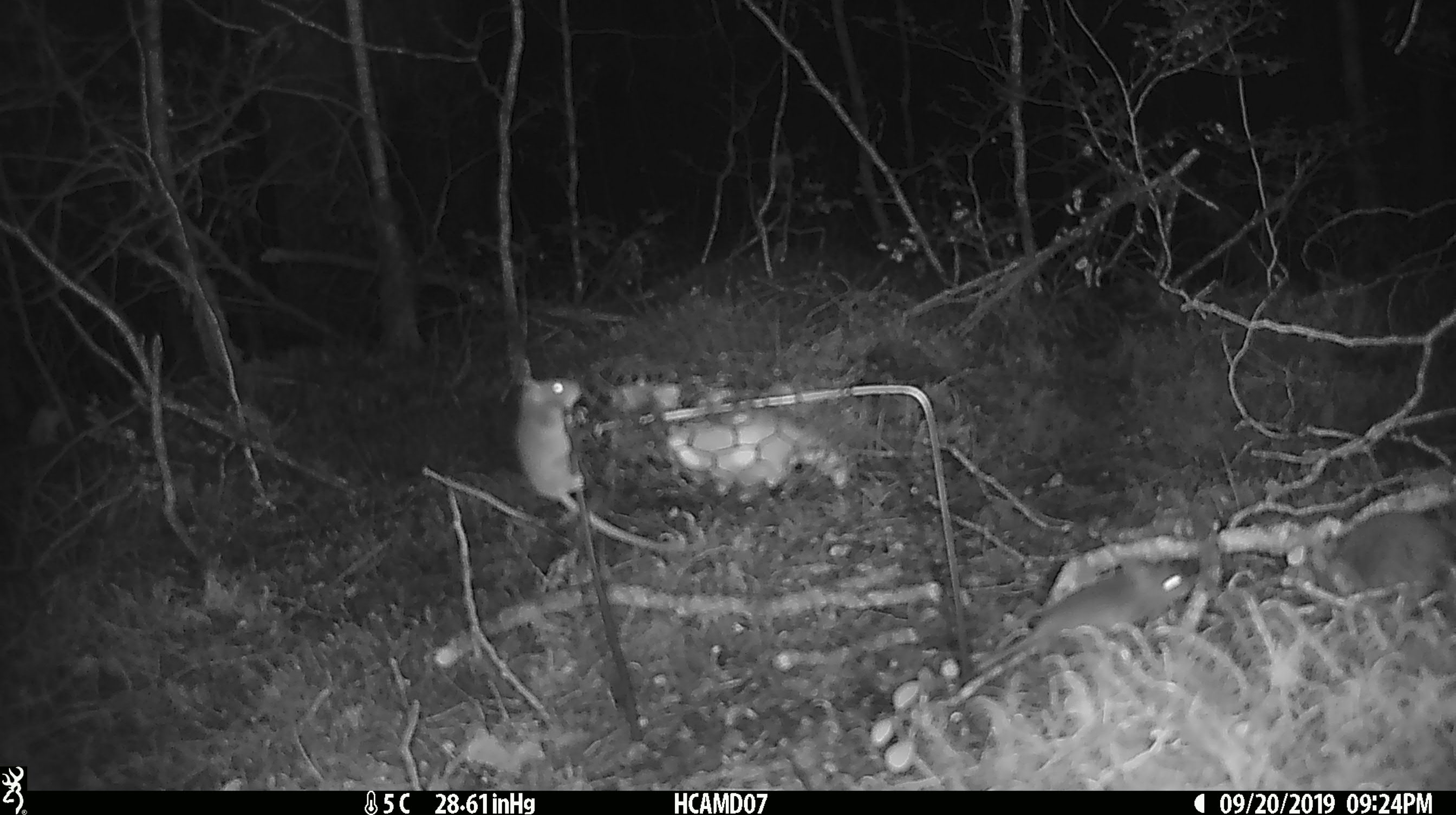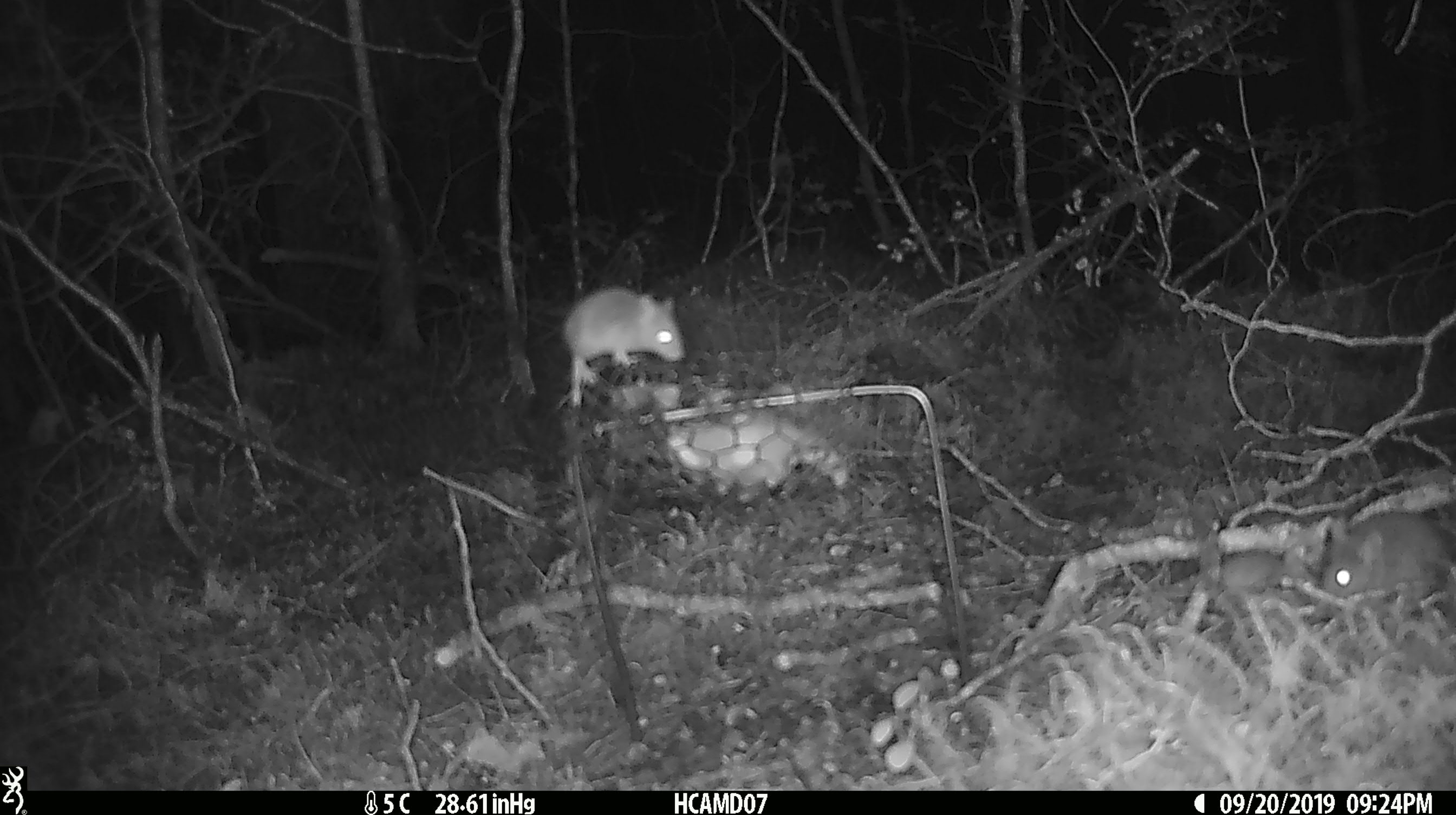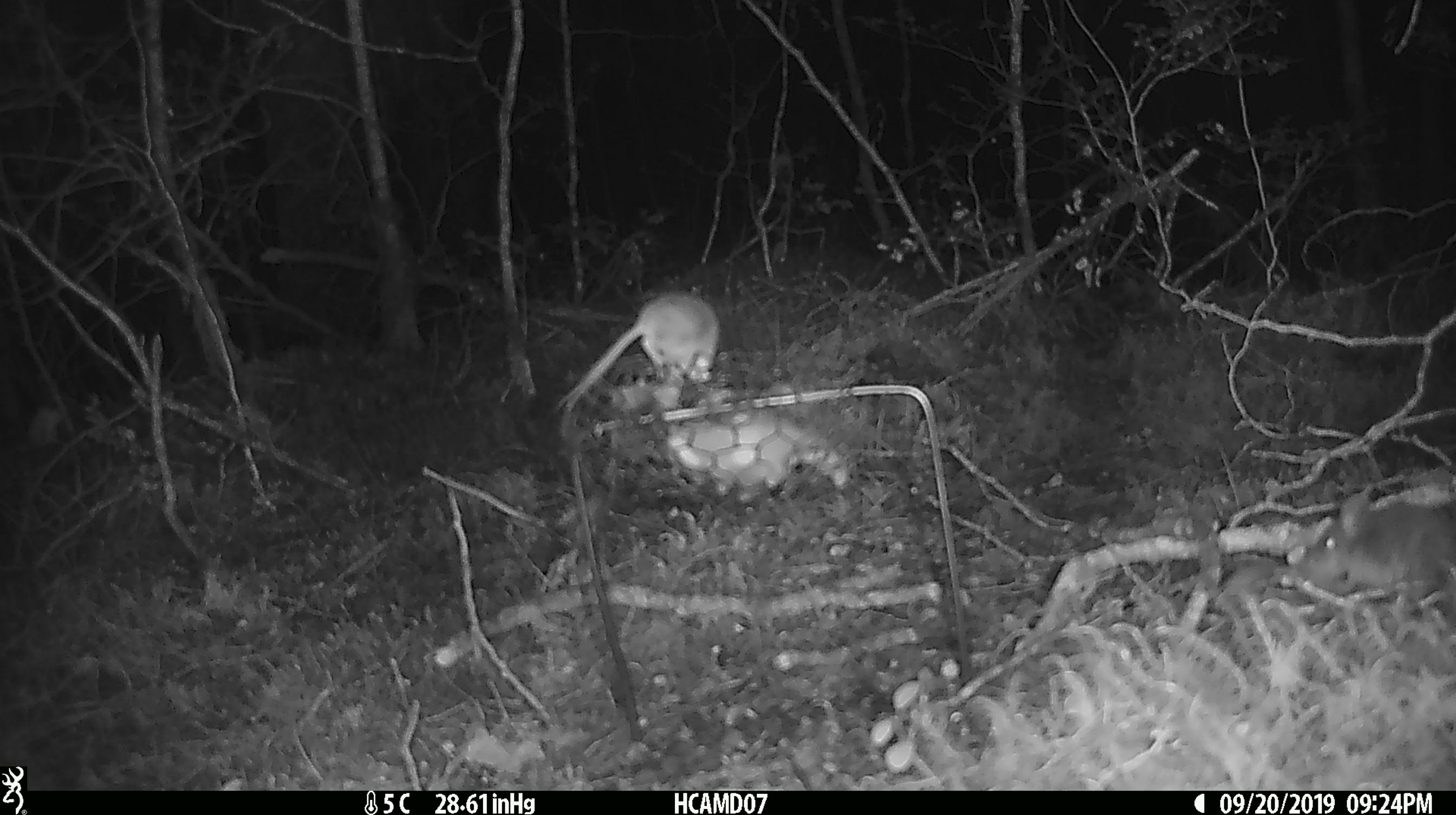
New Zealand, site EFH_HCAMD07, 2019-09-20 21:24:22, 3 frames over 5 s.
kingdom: Animalia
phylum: Chordata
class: Mammalia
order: Rodentia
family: Muridae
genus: Mus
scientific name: Mus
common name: mouse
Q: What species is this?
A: Mouse (Mus).